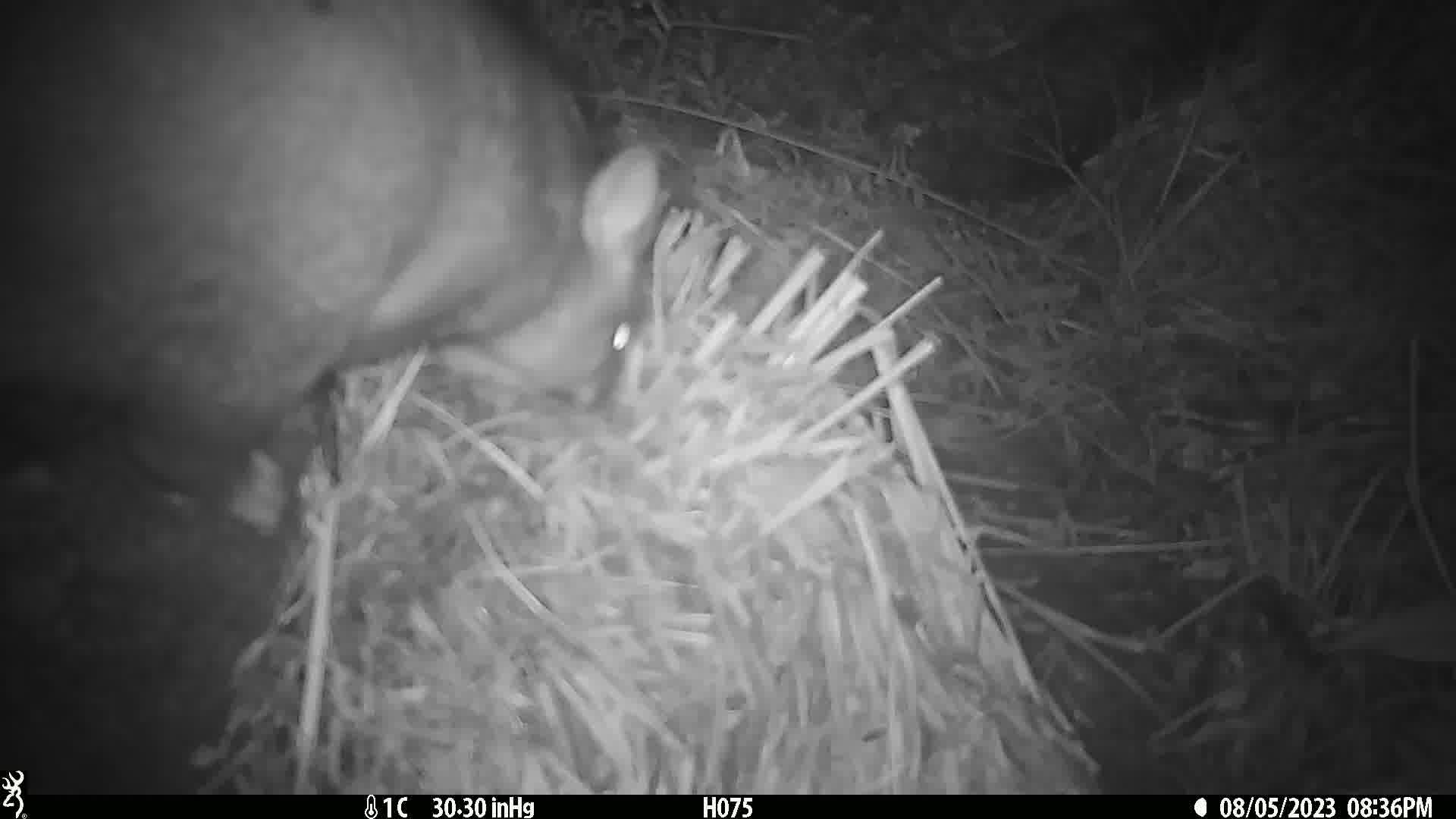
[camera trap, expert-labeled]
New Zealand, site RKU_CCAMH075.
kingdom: Animalia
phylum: Chordata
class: Mammalia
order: Diprotodontia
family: Phalangeridae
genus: Trichosurus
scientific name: Trichosurus vulpecula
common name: common brushtail possum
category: possum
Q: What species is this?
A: Possum (common brushtail possum) (Trichosurus vulpecula).